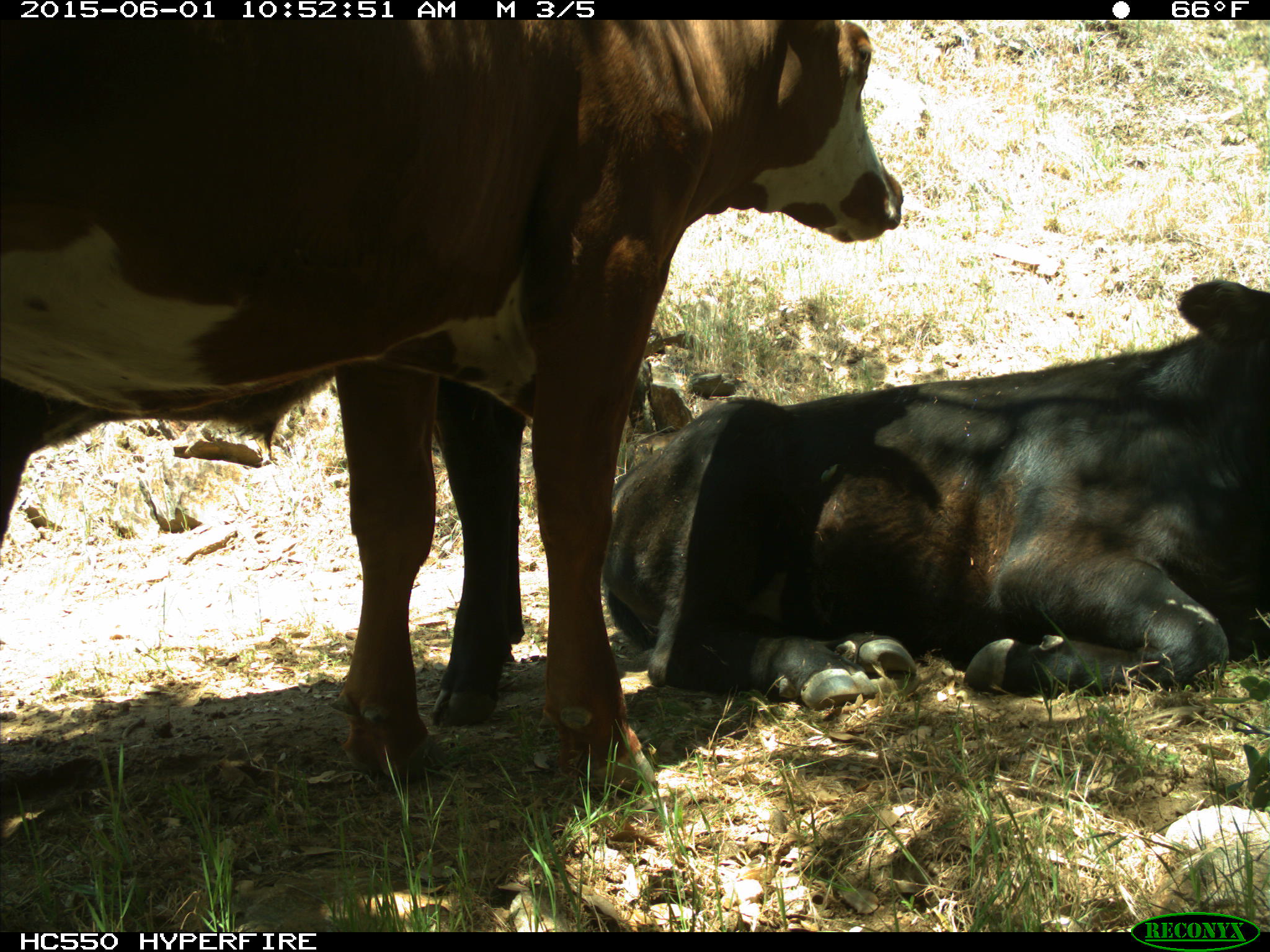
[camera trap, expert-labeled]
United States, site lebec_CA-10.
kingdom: Animalia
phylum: Chordata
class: Mammalia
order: Artiodactyla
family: Bovidae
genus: Bos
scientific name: Bos taurus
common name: domestic cow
Bos taurus (domestic cow).